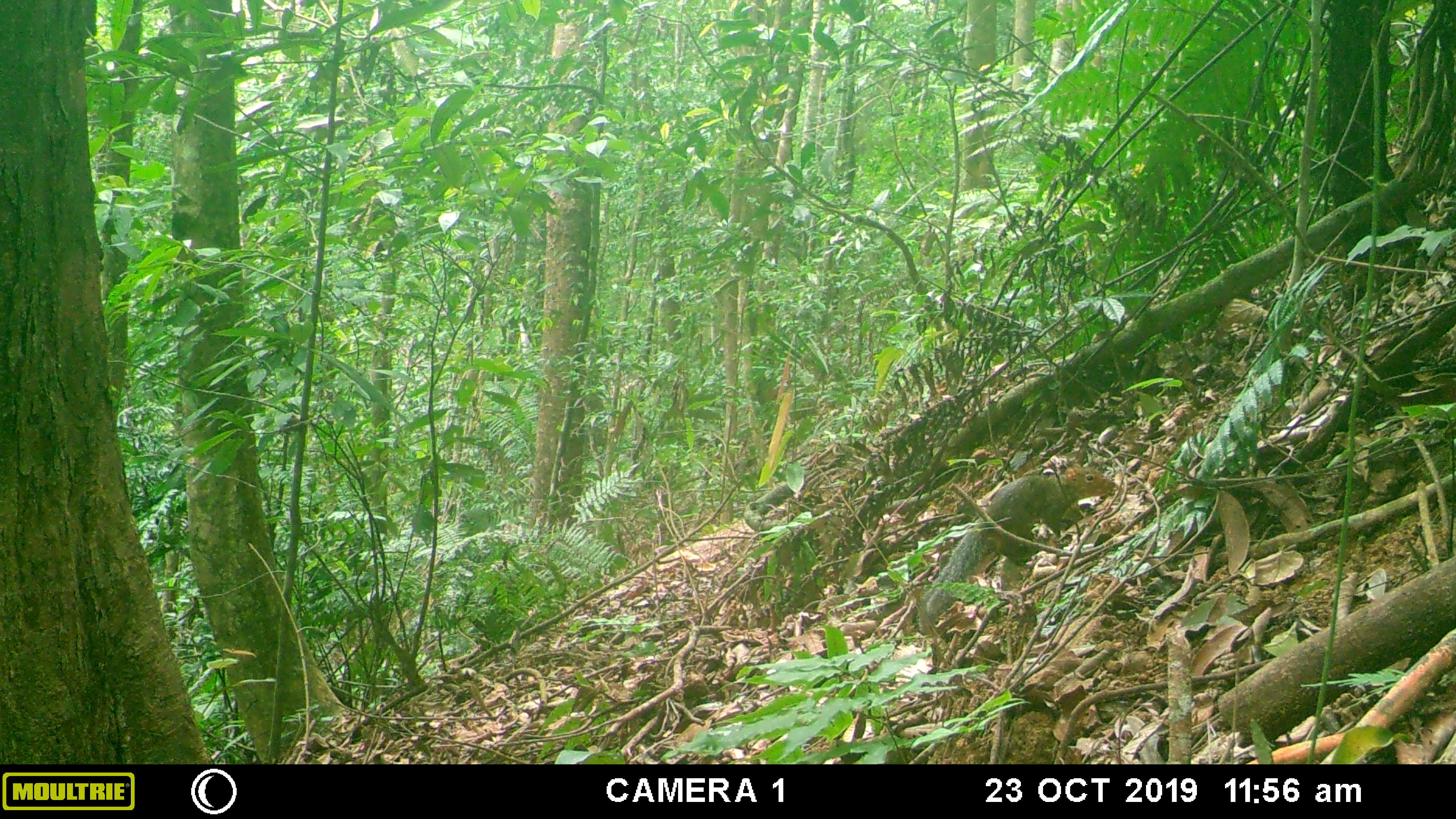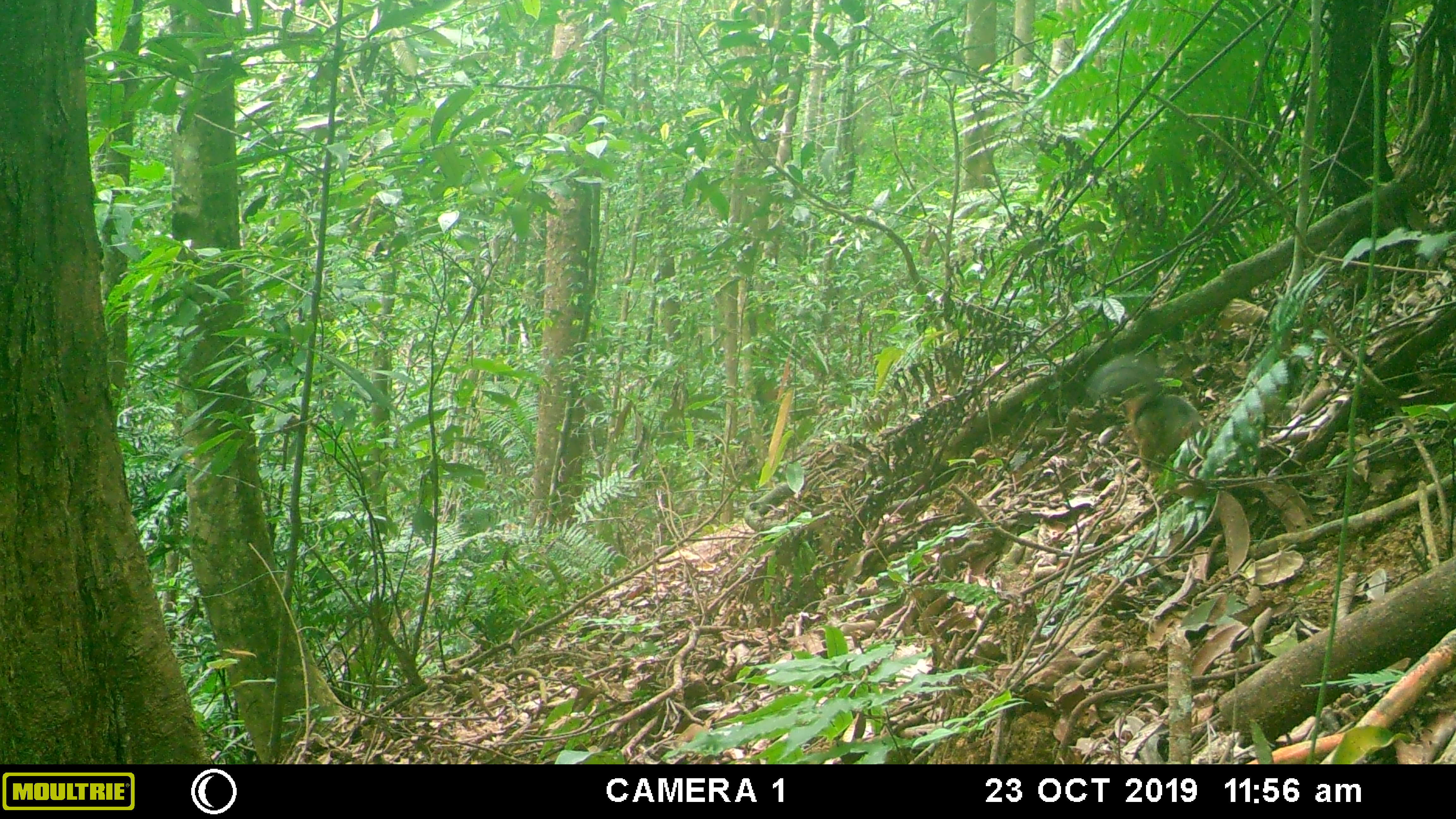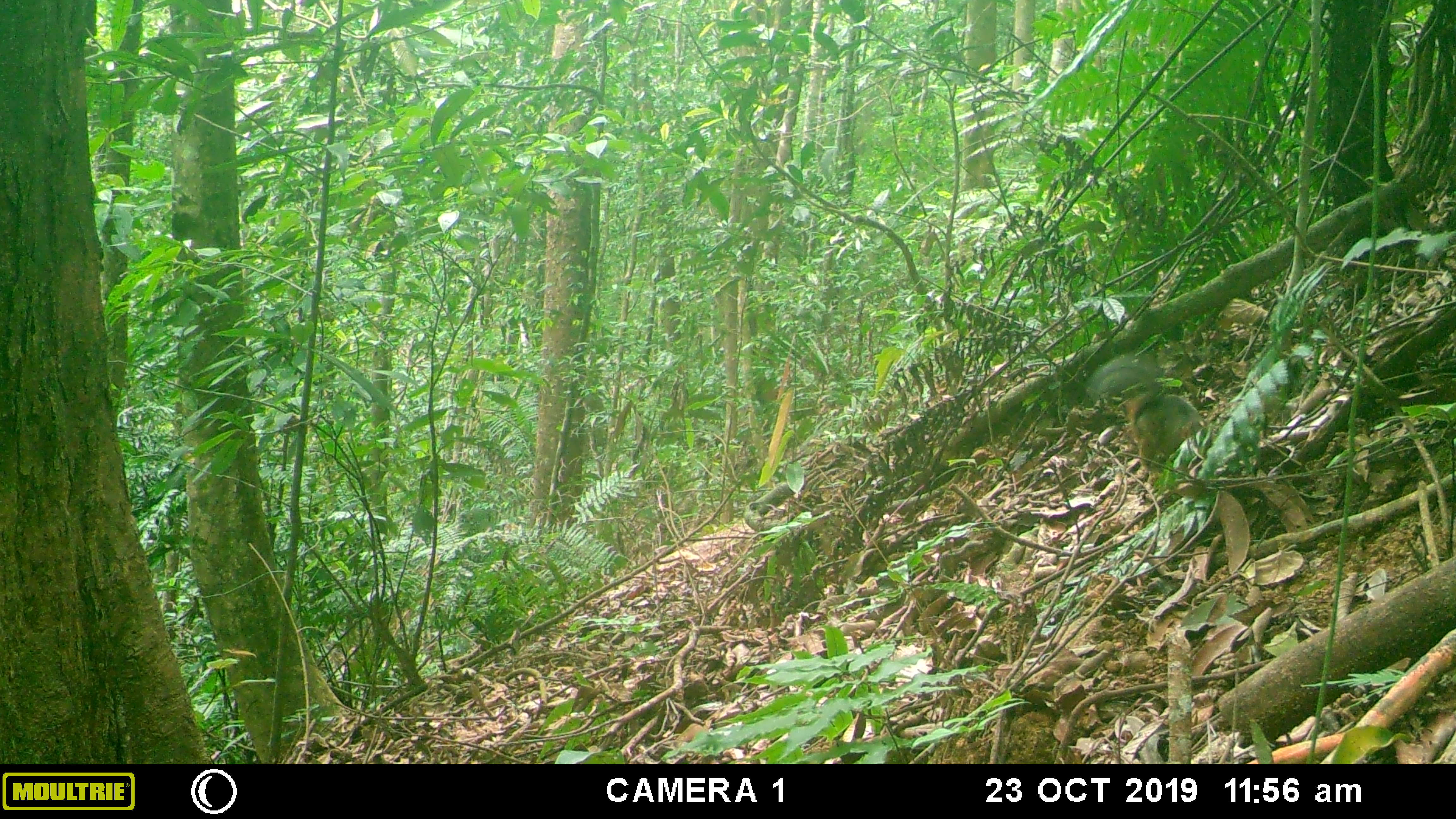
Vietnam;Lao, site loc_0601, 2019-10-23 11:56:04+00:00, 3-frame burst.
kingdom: Animalia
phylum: Chordata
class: Mammalia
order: Rodentia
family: Sciuridae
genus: Dremomys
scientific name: Dremomys rufigenis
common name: red-cheeked squirrel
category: red cheeked squirrel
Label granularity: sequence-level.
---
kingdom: Animalia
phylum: Chordata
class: Mammalia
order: Rodentia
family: Sciuridae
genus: Callosciurus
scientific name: Callosciurus erythraeus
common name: pallas's squirrel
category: pallass squirrel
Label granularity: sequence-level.